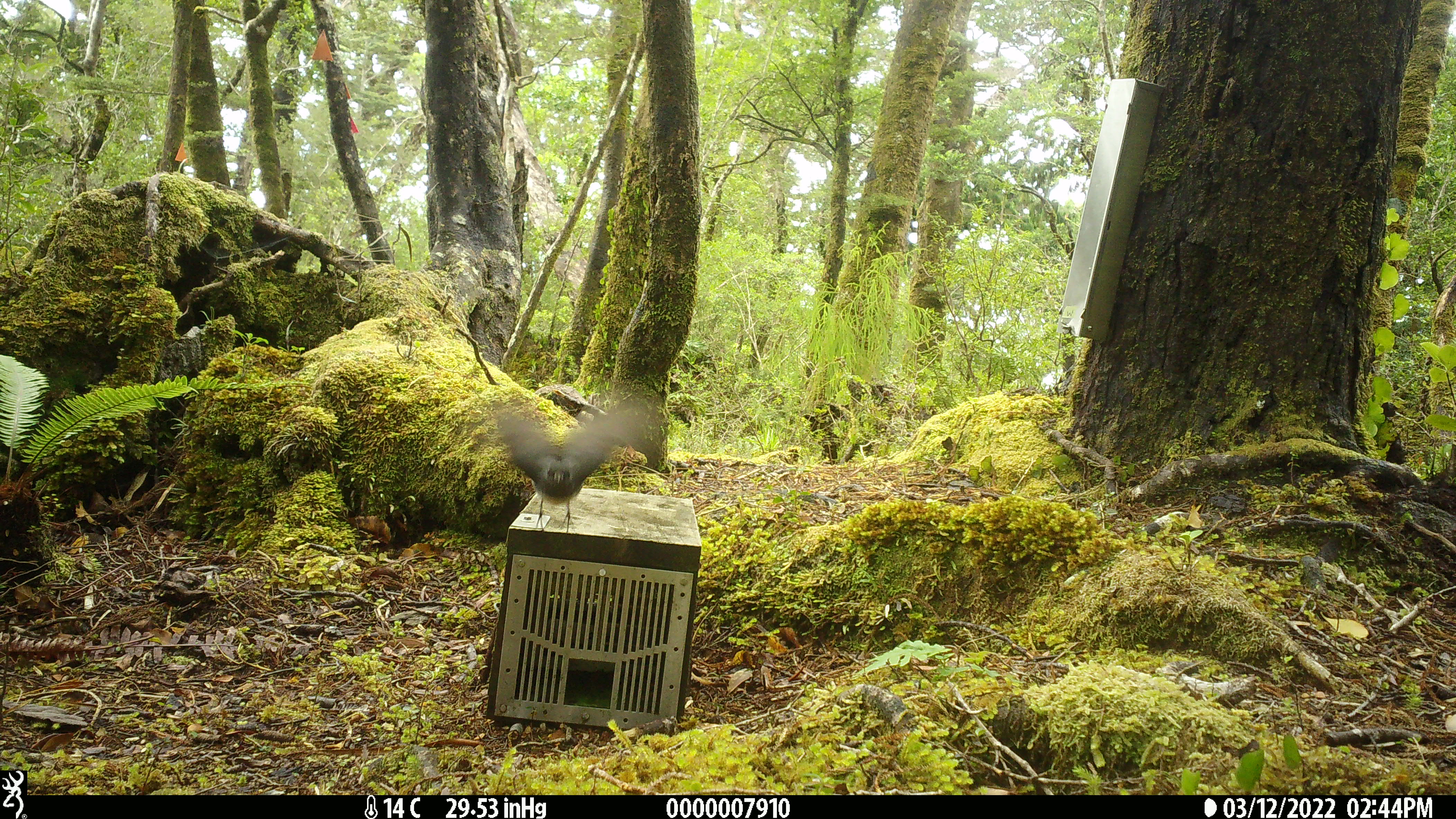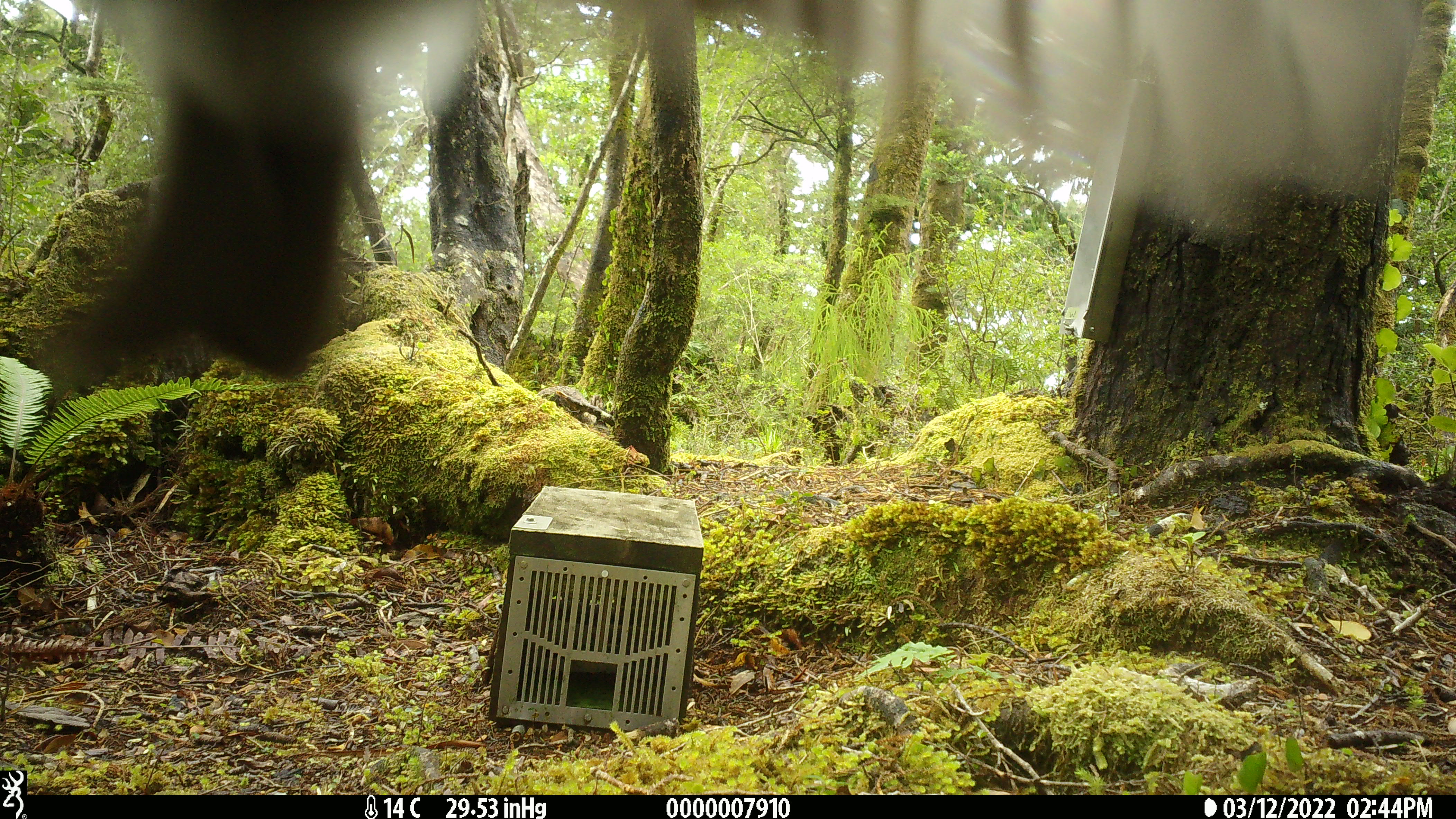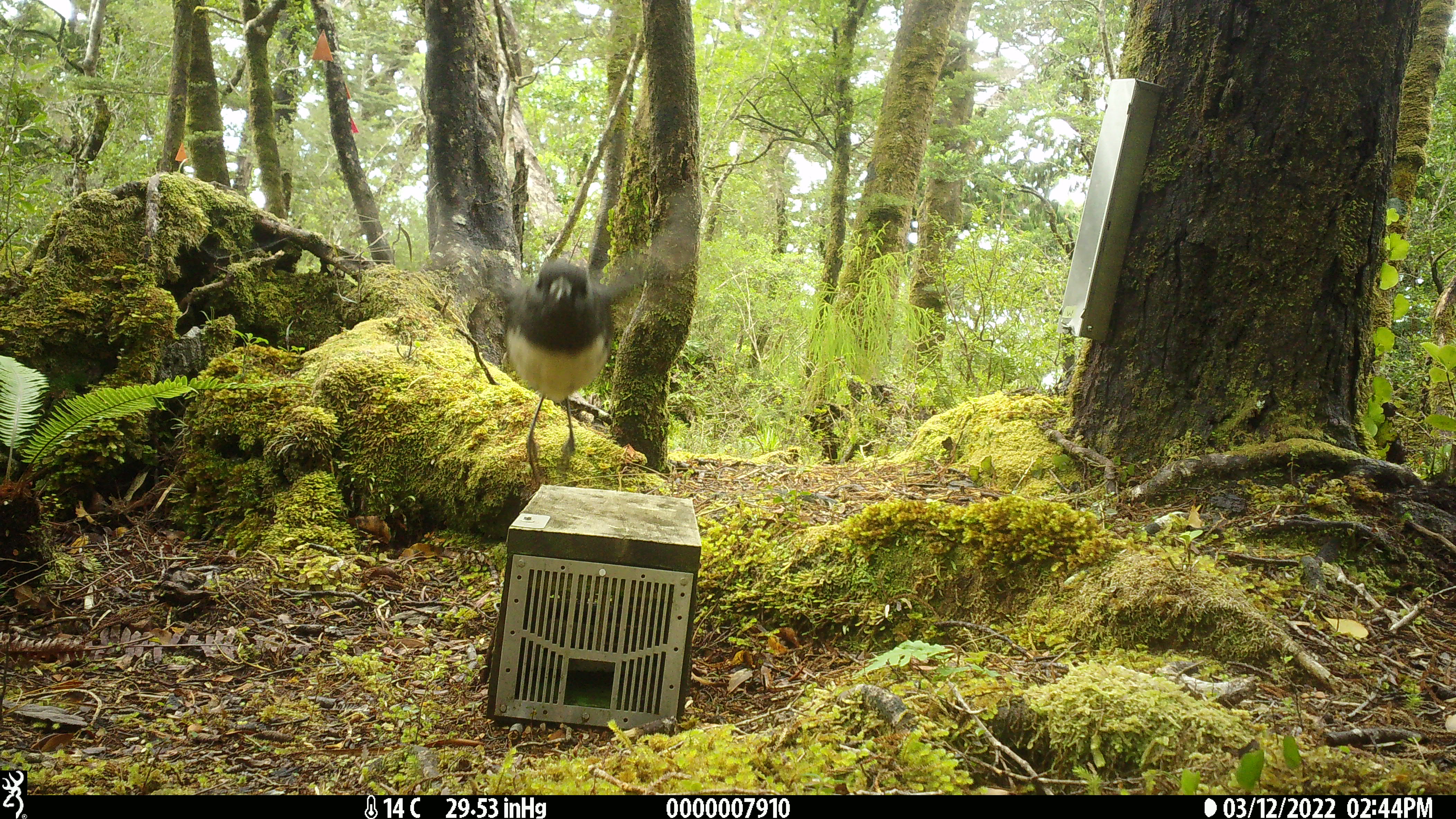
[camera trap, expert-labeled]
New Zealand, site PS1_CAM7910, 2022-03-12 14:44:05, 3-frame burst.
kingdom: Animalia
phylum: Chordata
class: Aves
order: Passeriformes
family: Petroicidae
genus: Petroica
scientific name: Petroica australis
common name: new zealand robin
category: robin